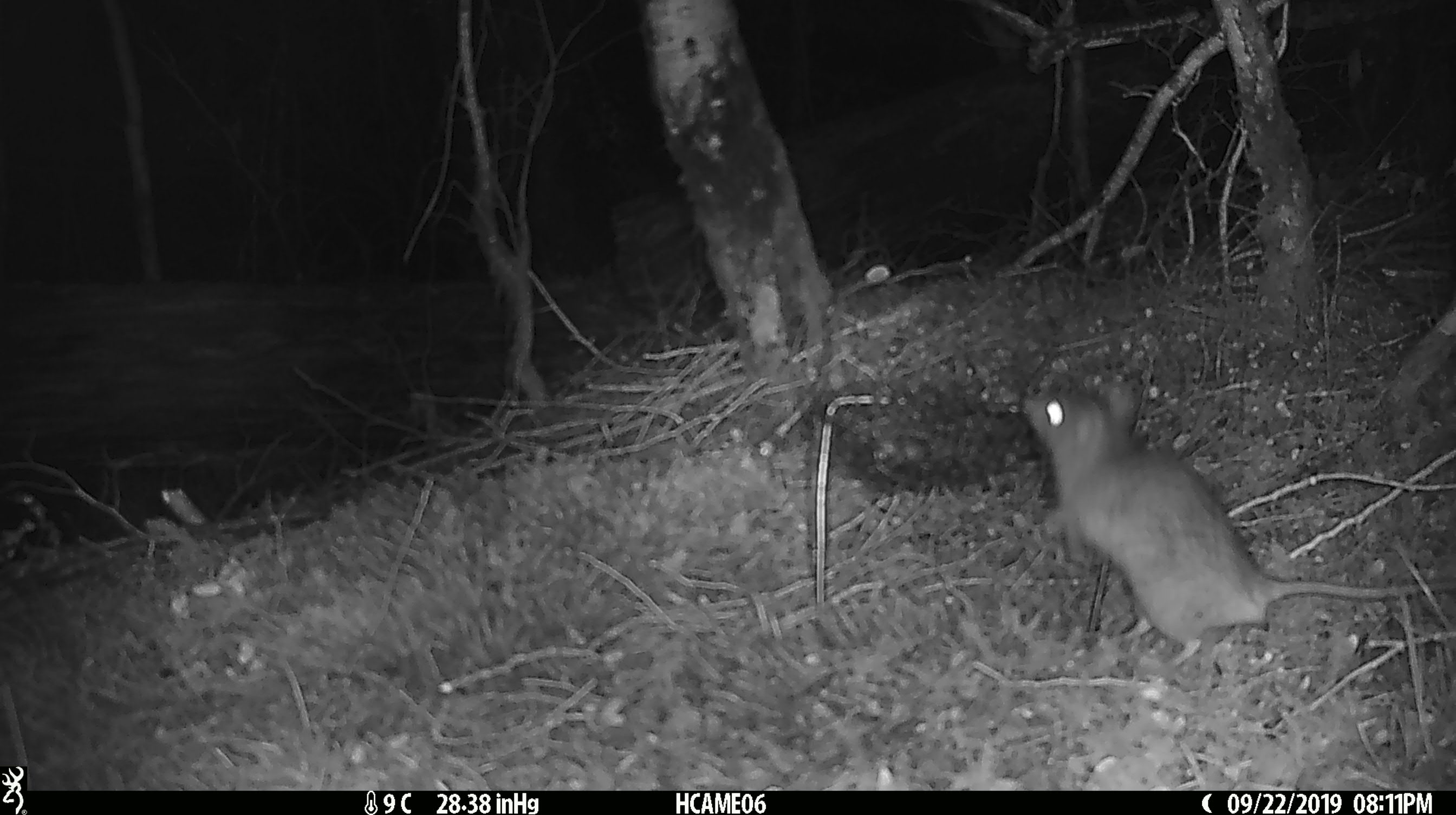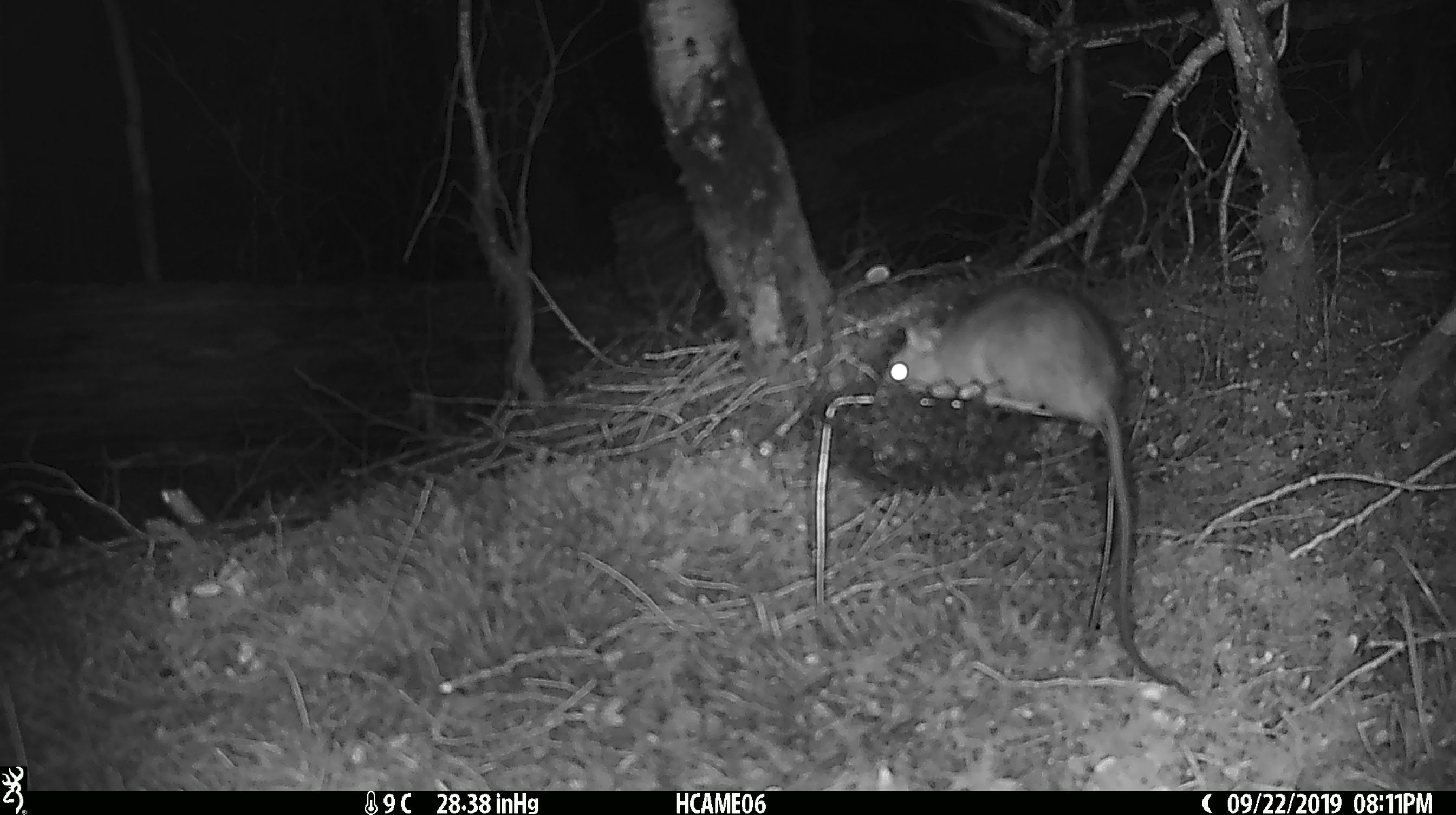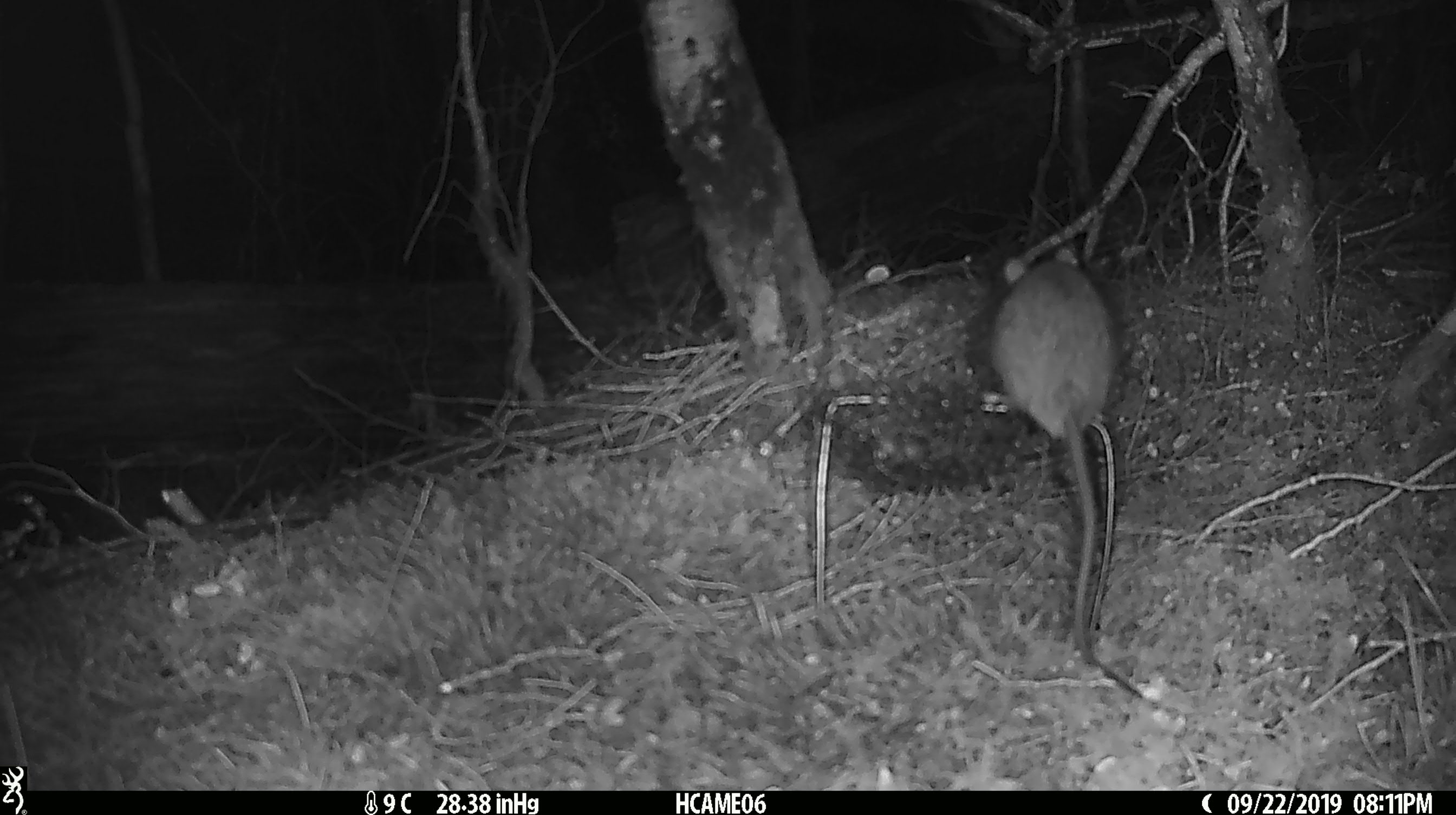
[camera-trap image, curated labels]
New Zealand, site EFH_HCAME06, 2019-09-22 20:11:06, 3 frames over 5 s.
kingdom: Animalia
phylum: Chordata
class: Mammalia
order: Rodentia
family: Muridae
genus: Rattus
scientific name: Rattus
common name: rat